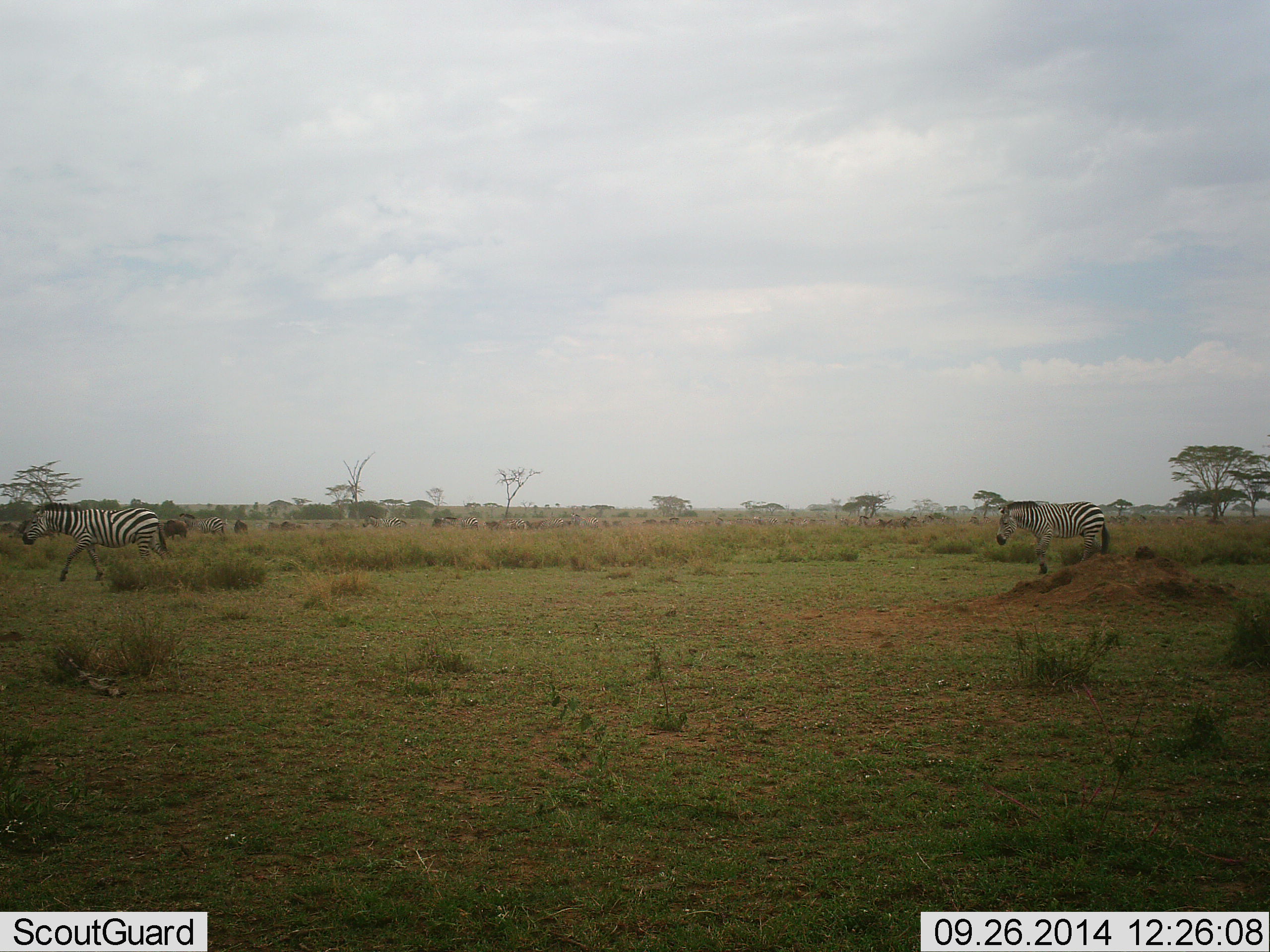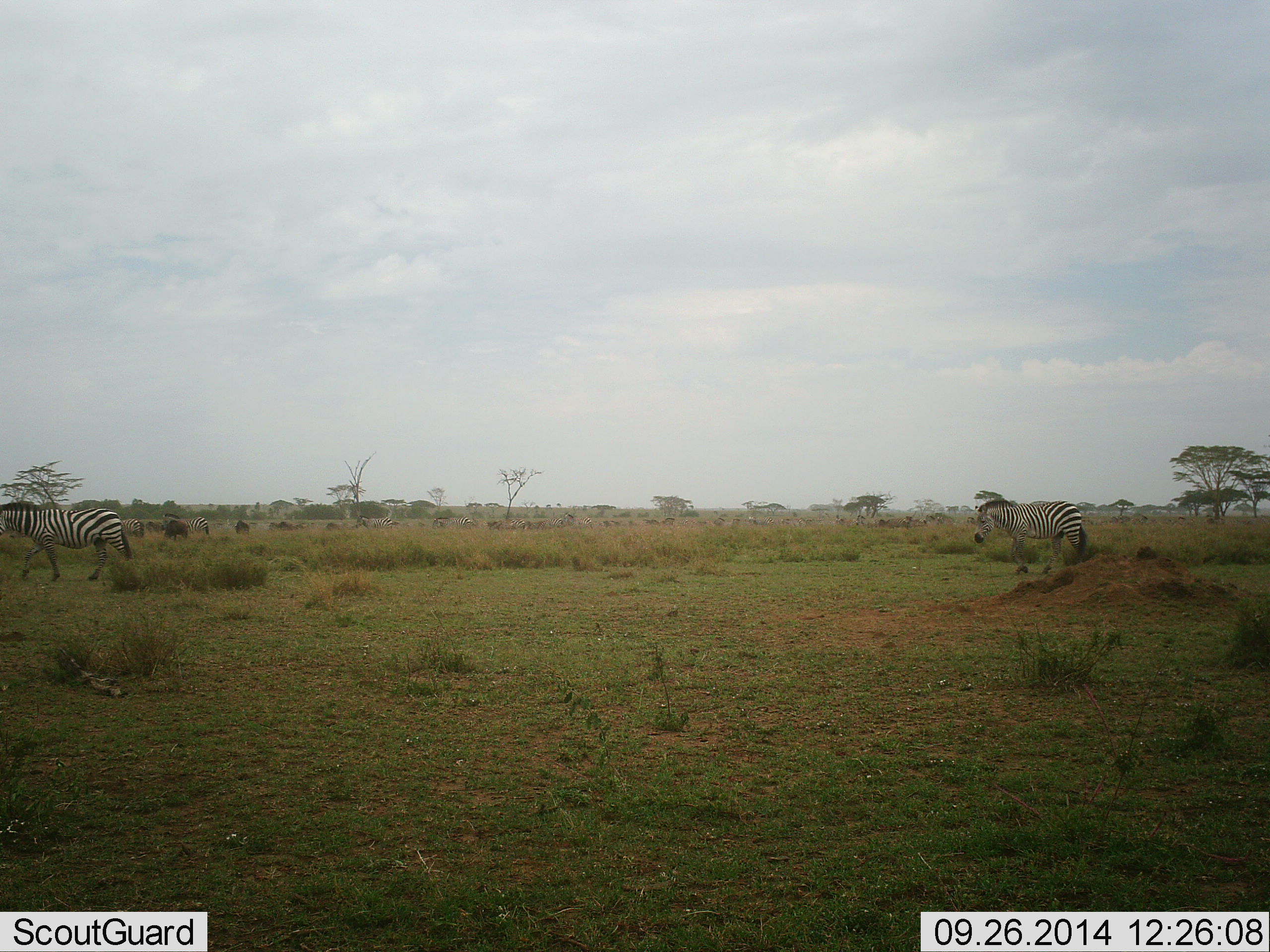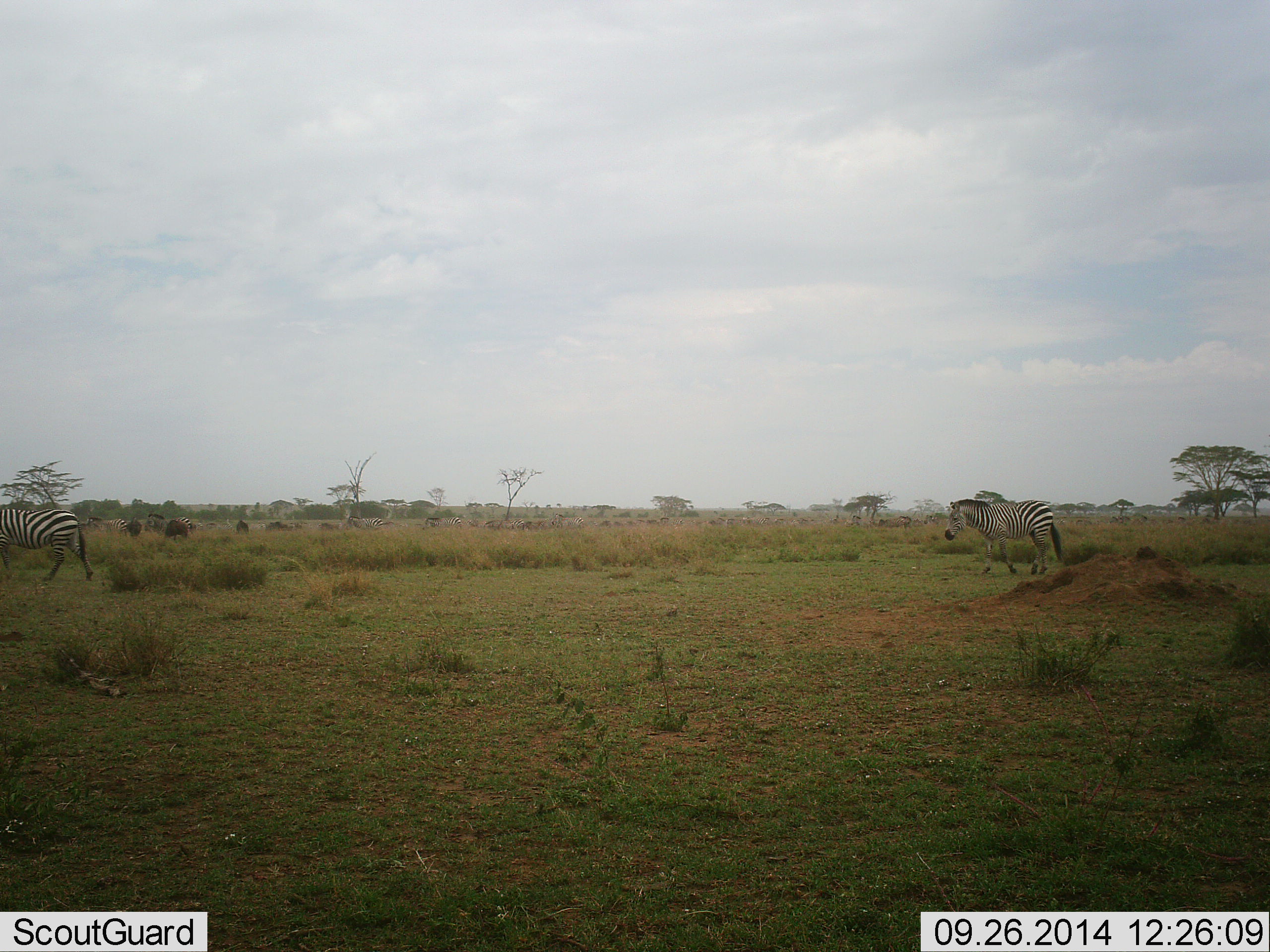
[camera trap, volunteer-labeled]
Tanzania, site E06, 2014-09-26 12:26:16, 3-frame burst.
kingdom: Animalia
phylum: Chordata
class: Mammalia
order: Perissodactyla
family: Equidae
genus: Equus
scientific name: Equus quagga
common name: plains zebra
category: zebra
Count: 2.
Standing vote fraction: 11%.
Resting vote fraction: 0%.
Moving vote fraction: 95%.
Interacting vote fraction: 0%.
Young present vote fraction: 0%.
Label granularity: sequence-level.